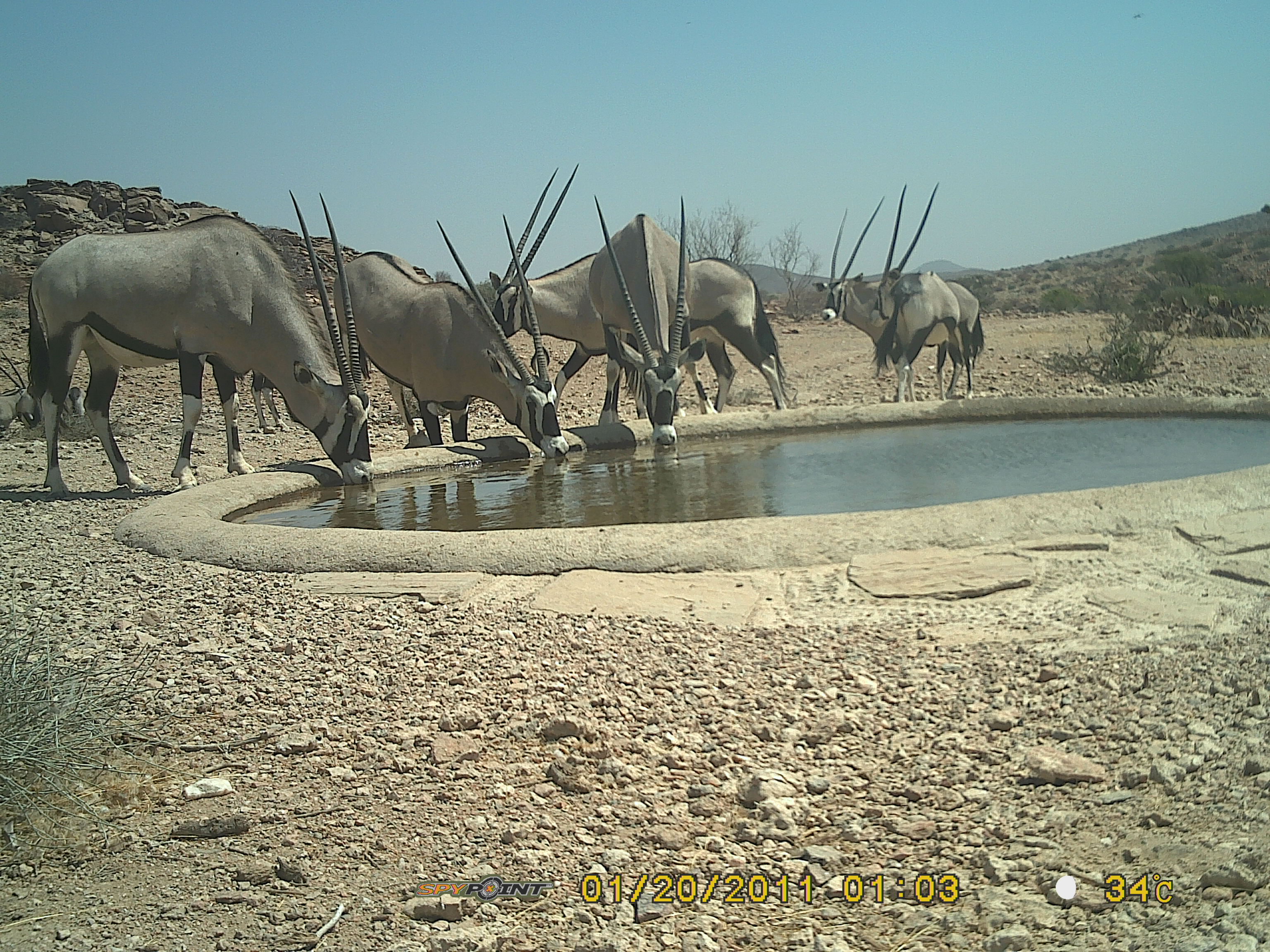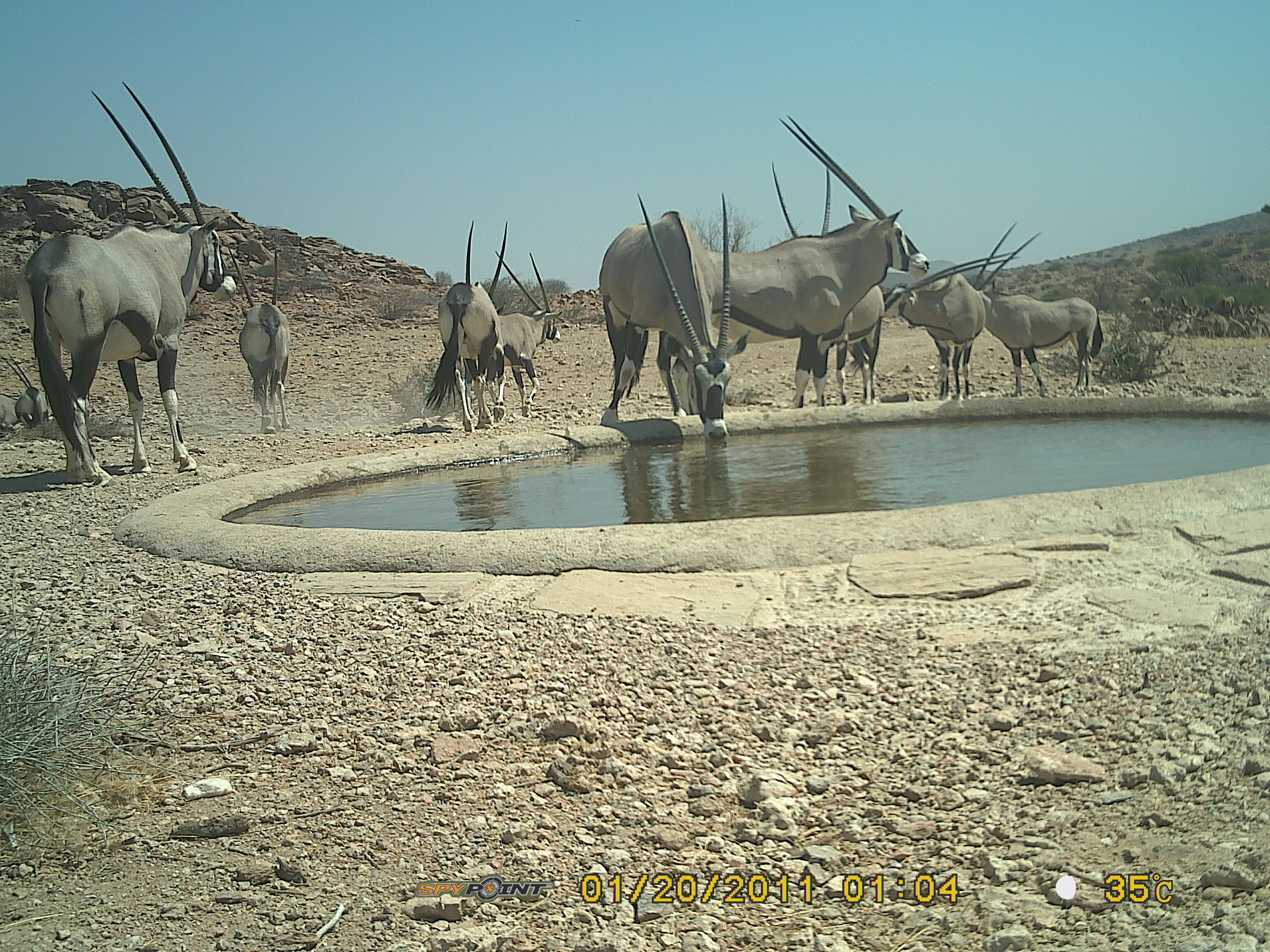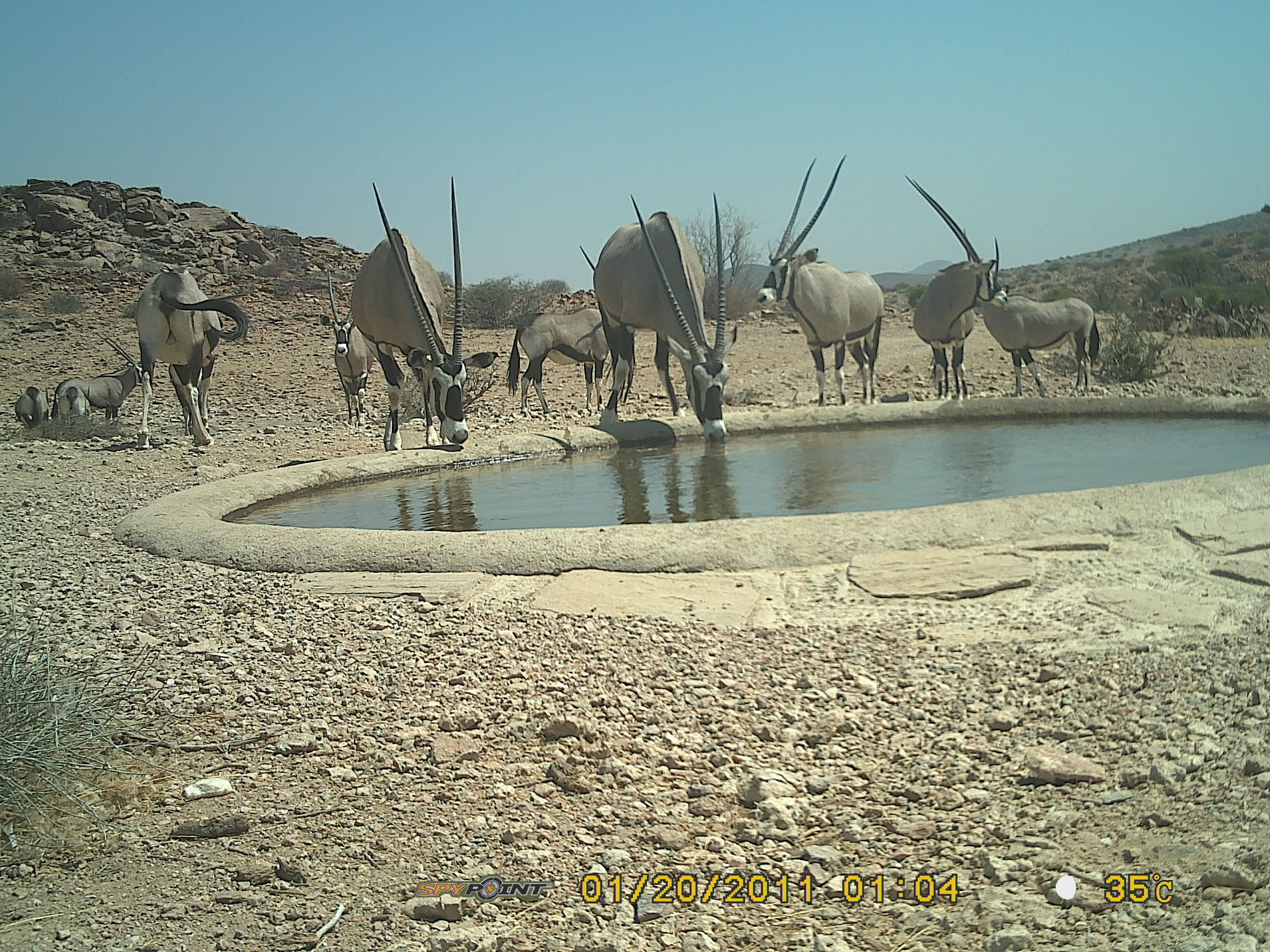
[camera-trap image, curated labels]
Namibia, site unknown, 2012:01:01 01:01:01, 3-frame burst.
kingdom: Animalia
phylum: Chordata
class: Mammalia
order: Perissodactyla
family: Equidae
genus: Equus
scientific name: Equus zebra hartmannae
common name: hartmann's mountain zebra